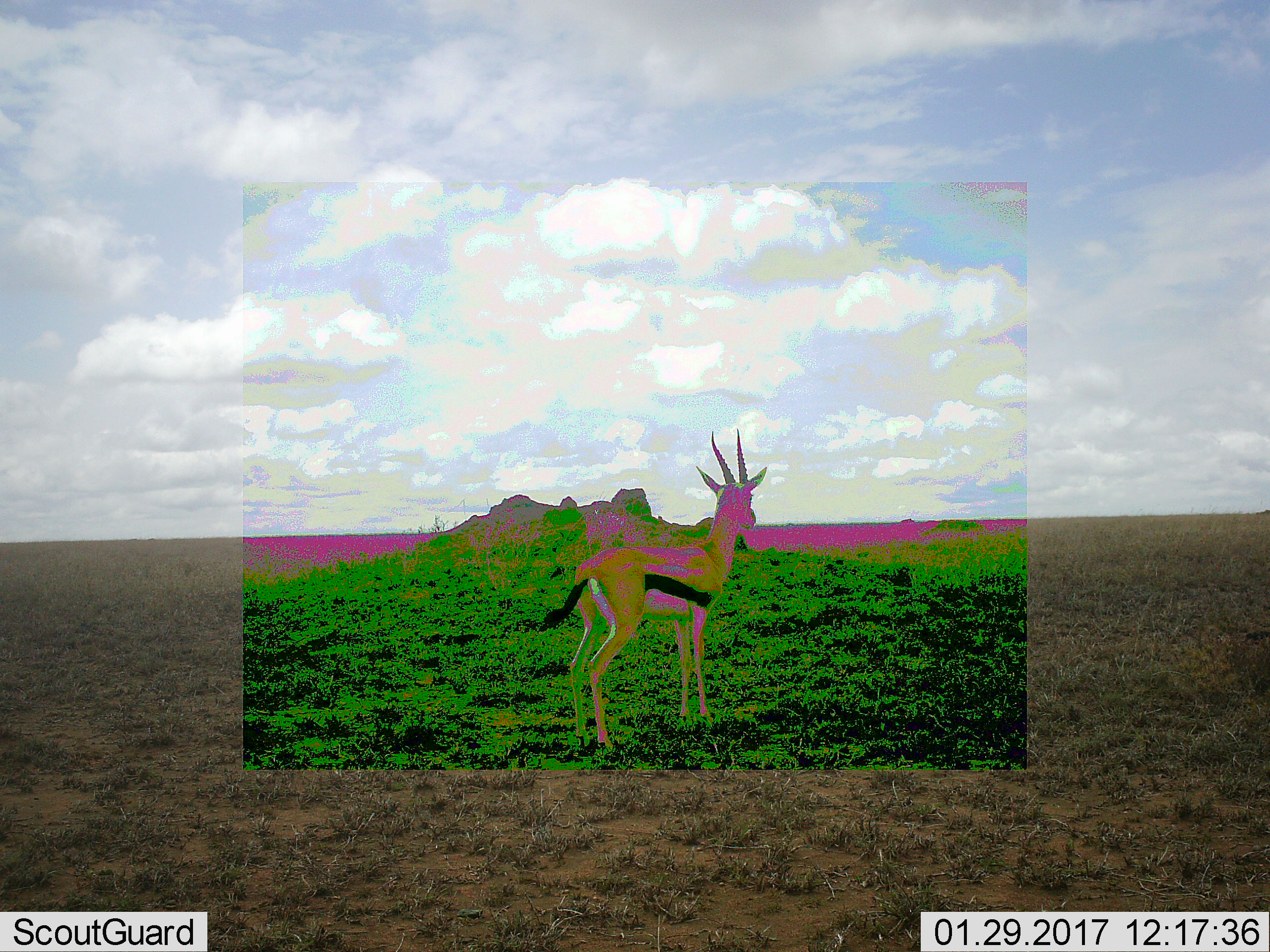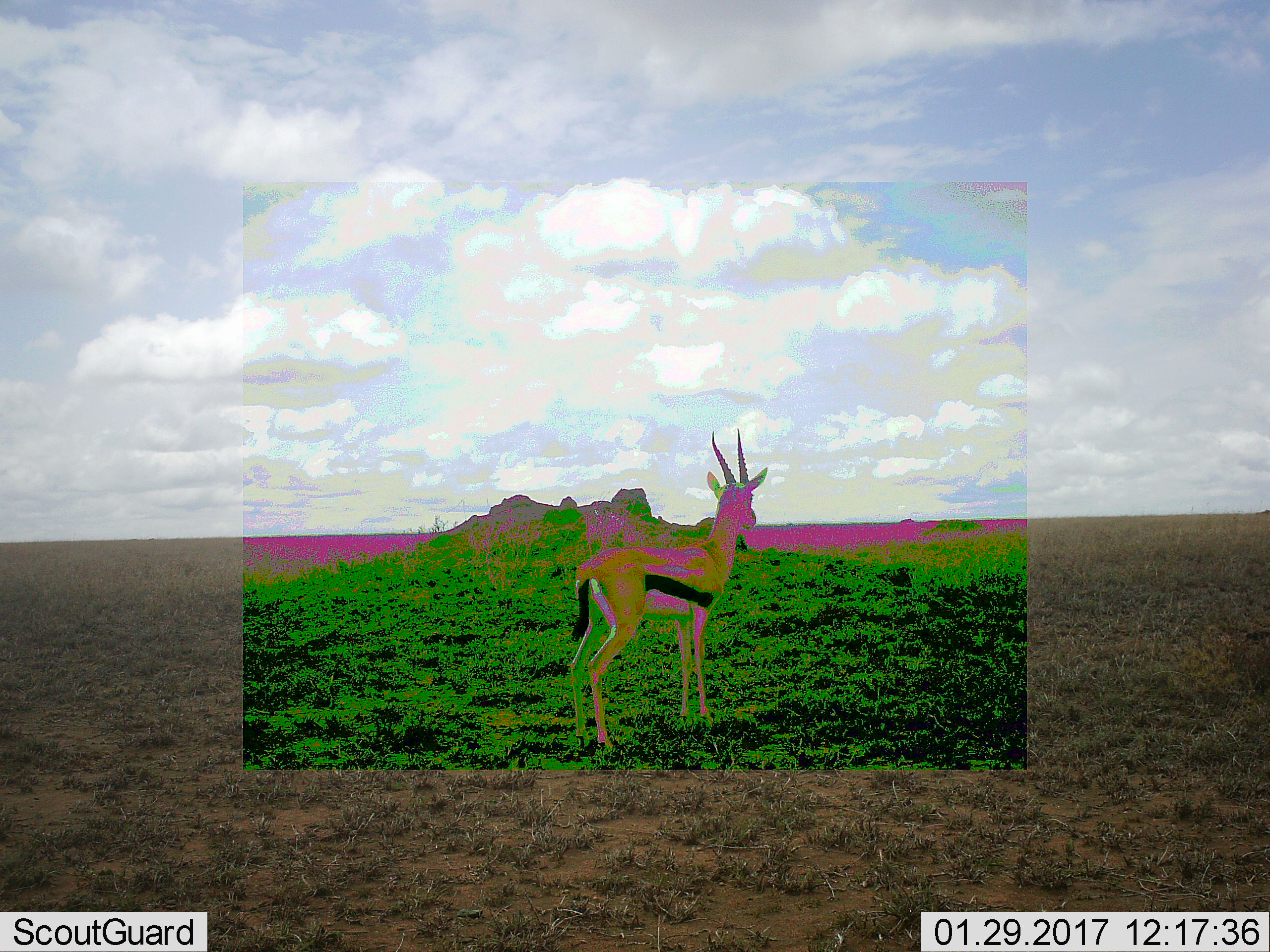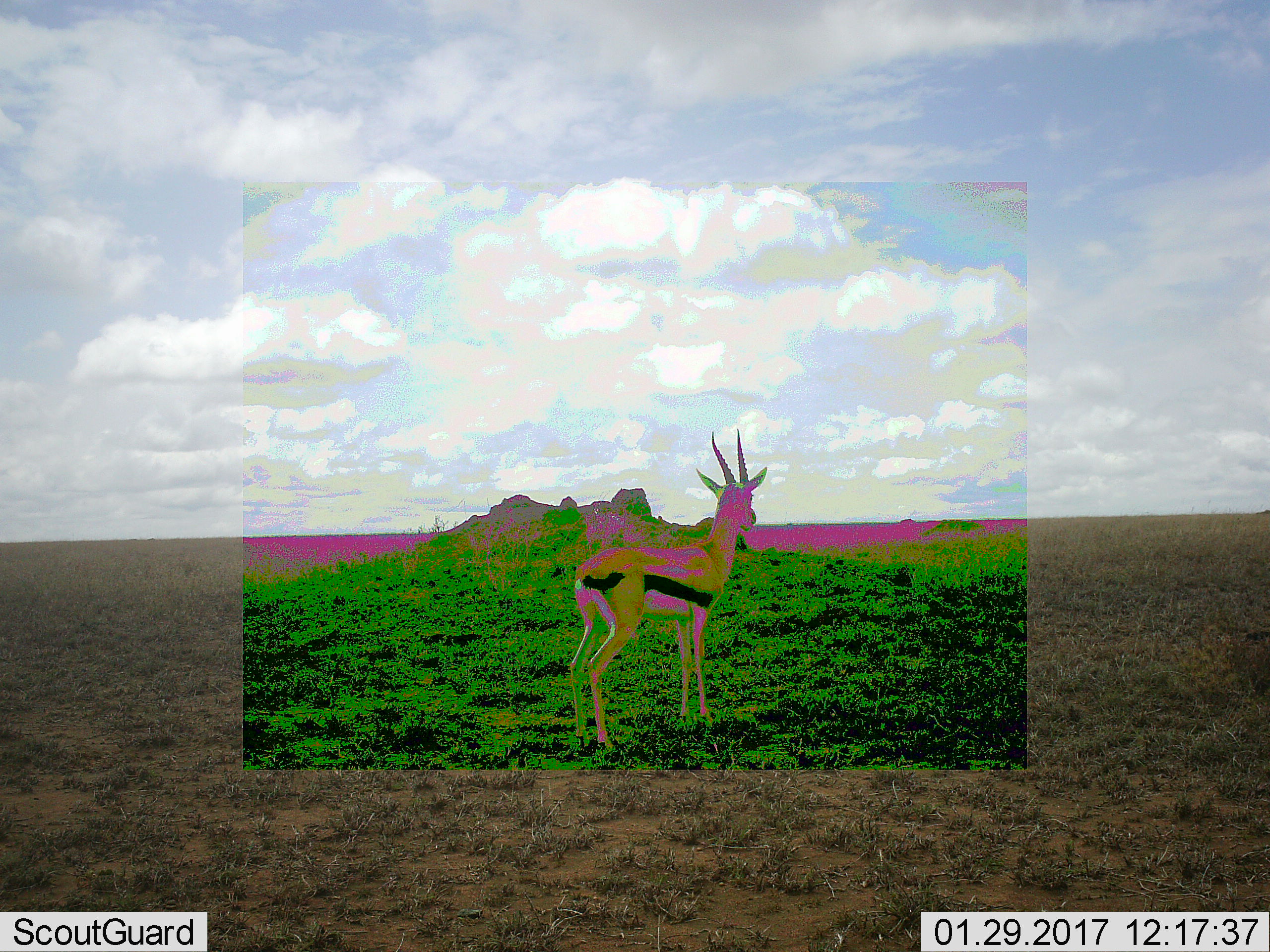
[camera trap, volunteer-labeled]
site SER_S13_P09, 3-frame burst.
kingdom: Animalia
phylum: Chordata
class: Mammalia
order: Artiodactyla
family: Bovidae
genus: Eudorcas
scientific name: Eudorcas thomsonii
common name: thomson's gazelle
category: gazellethomsons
Gazellethomsons (thomson's gazelle) (Eudorcas thomsonii), count 1. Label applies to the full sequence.